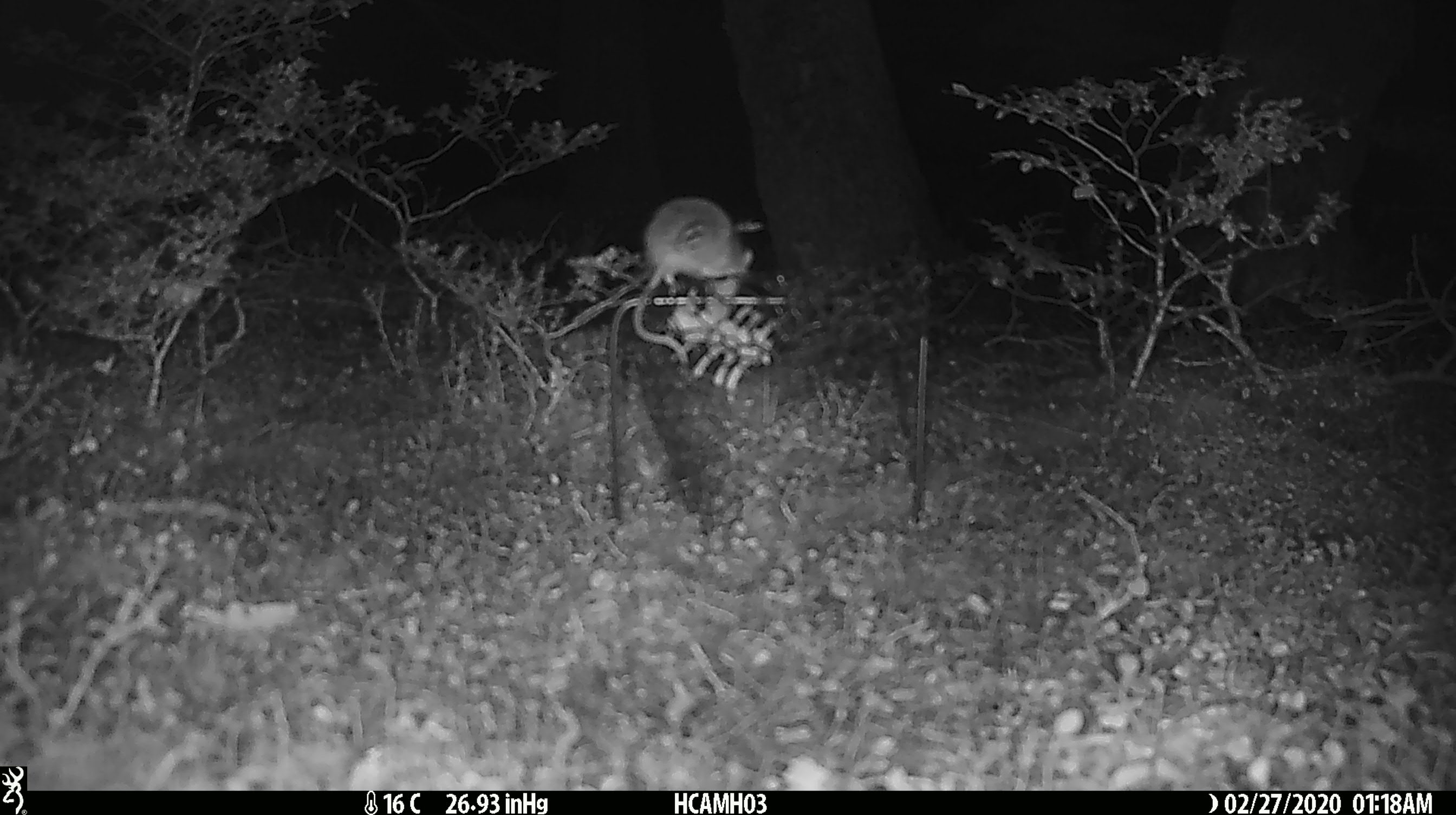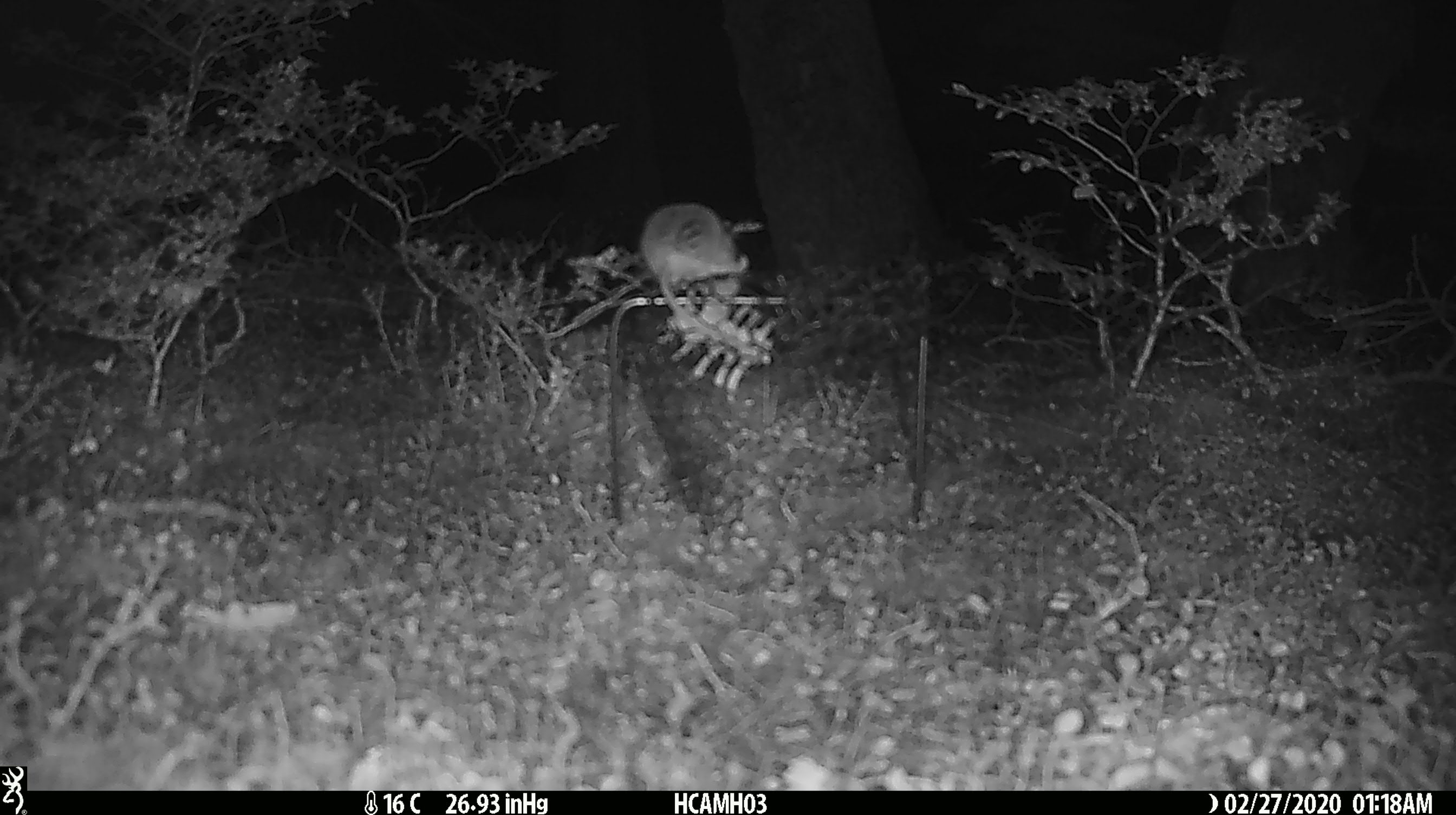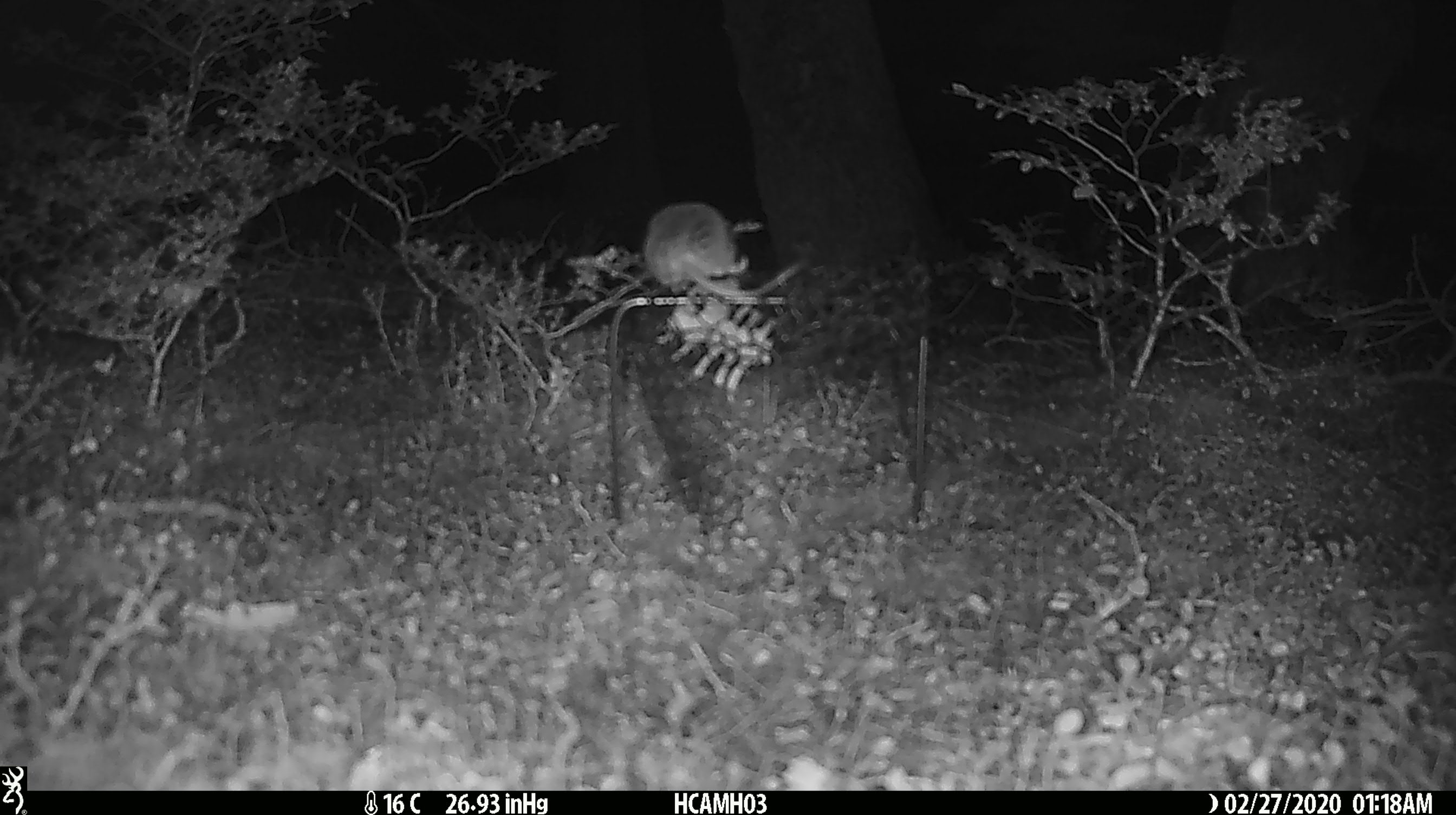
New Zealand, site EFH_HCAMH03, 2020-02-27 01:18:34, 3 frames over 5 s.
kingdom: Animalia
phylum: Chordata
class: Mammalia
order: Rodentia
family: Muridae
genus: Mus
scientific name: Mus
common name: mouse